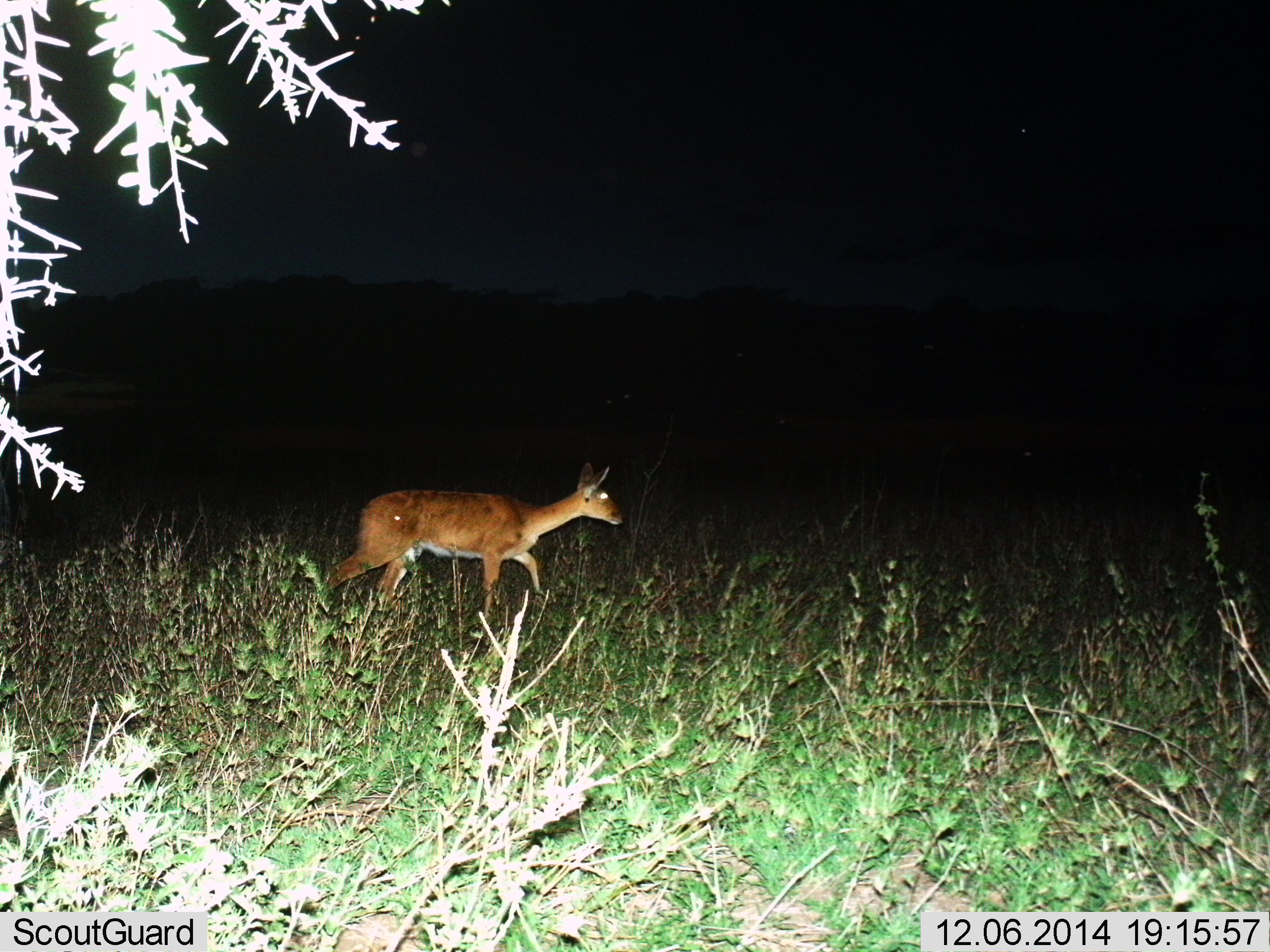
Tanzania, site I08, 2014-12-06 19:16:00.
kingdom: Animalia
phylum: Chordata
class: Mammalia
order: Artiodactyla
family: Bovidae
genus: Redunca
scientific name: Redunca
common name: reedbuck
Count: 1.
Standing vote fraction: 20%.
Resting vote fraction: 0%.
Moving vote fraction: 80%.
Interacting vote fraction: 0%.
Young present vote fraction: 0%.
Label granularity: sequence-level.